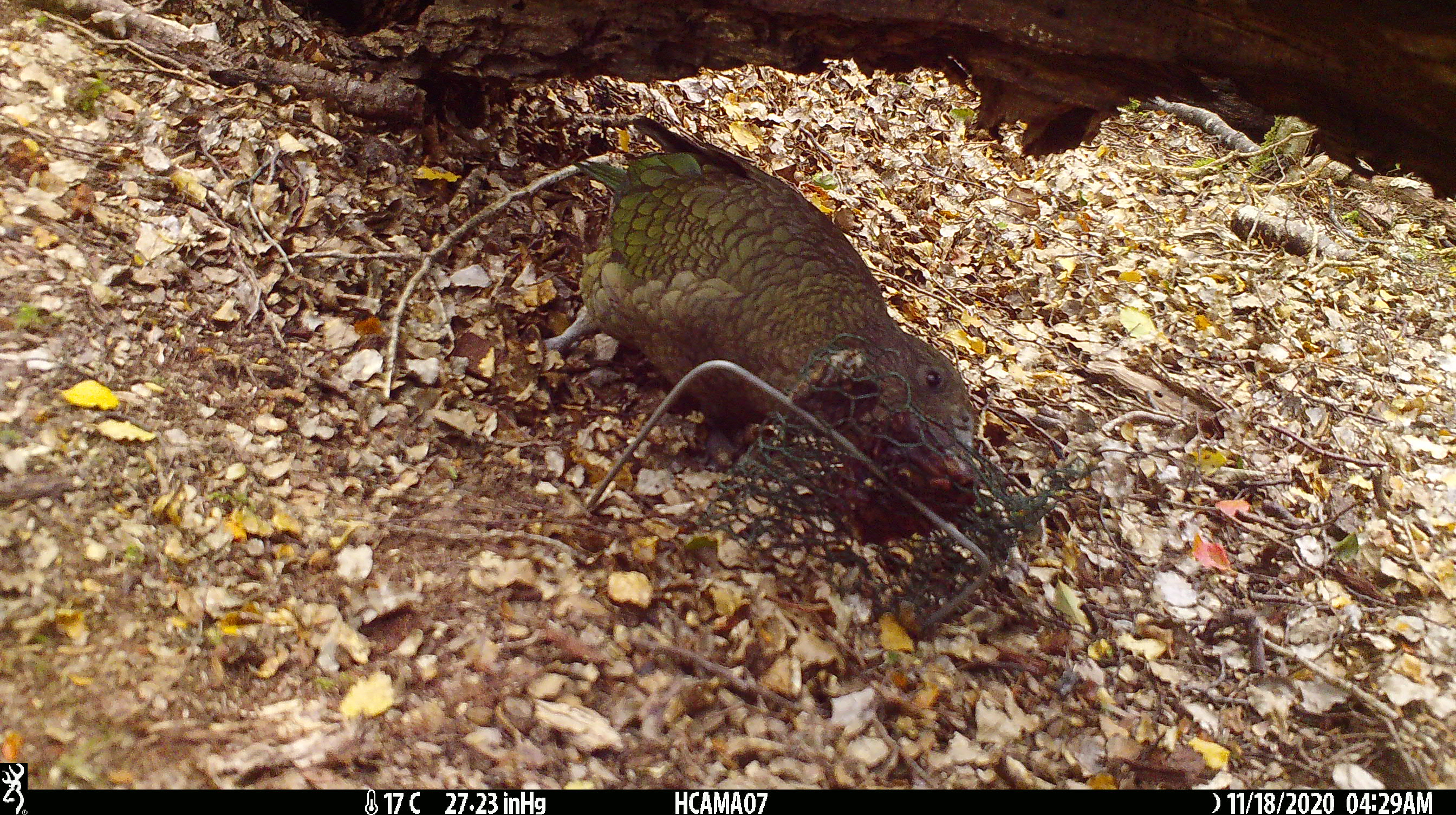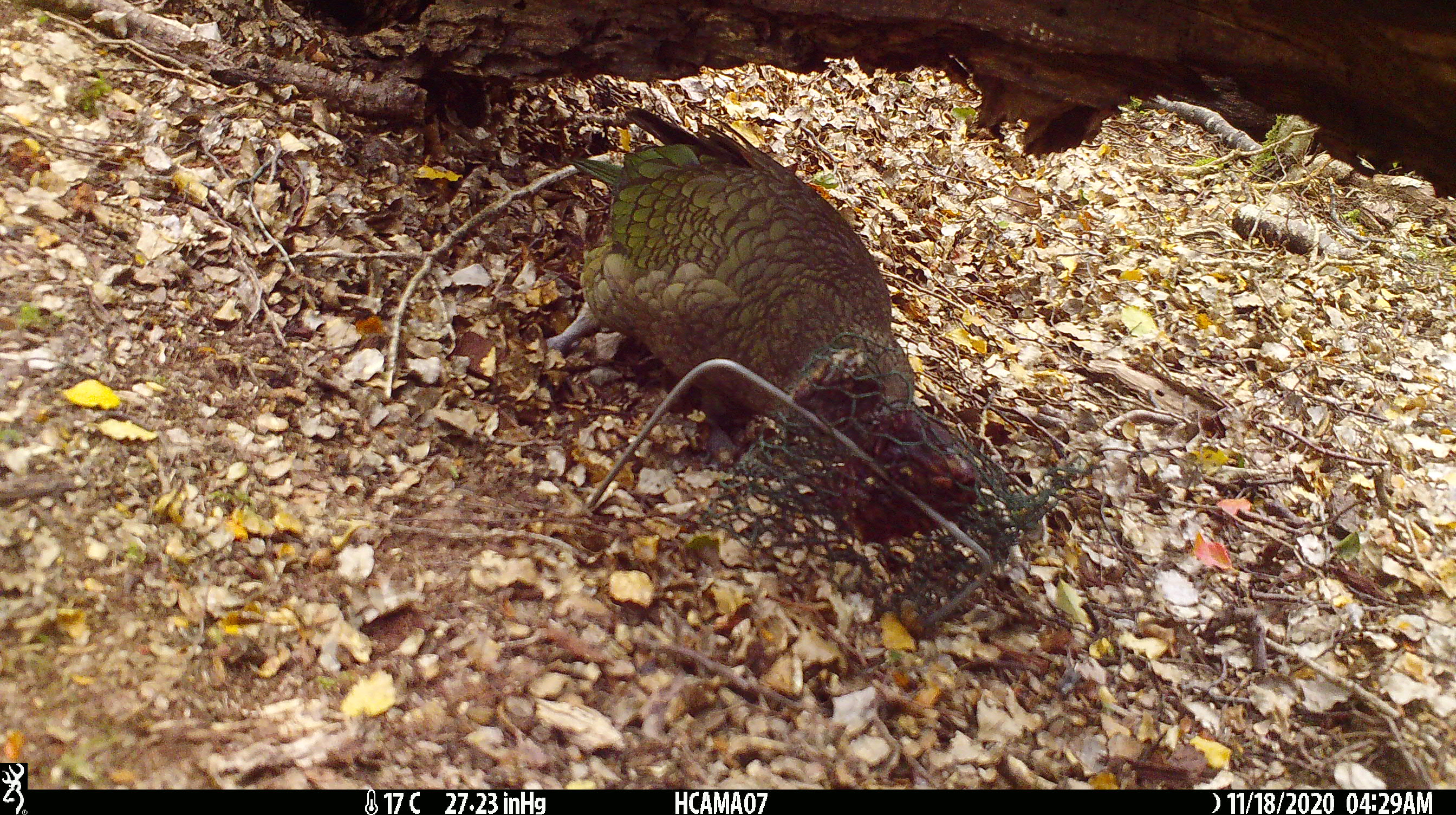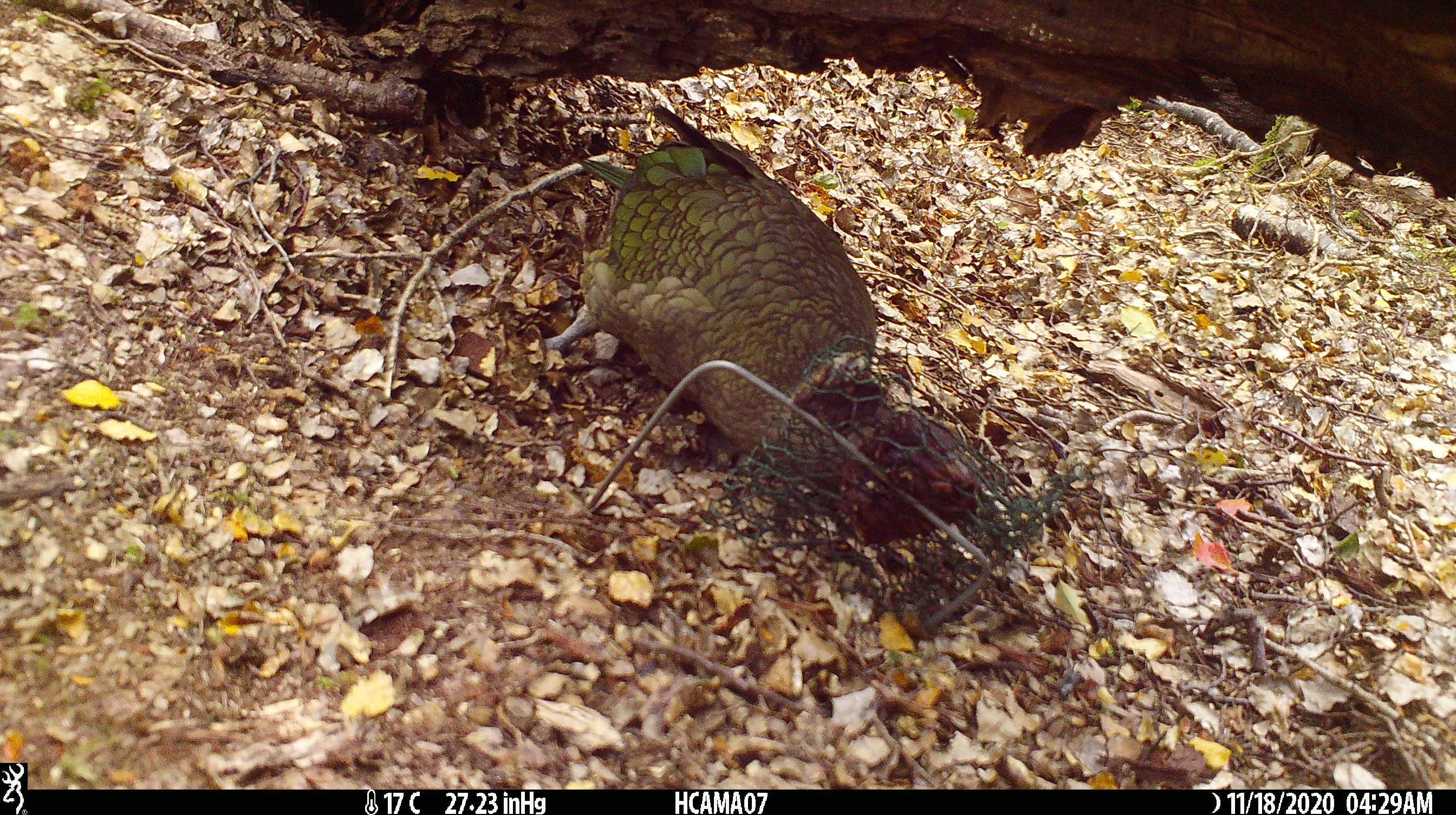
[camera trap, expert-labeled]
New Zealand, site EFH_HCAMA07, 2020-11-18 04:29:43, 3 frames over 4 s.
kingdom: Animalia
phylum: Chordata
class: Aves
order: Psittaciformes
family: Strigopidae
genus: Nestor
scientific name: Nestor notabilis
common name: kea